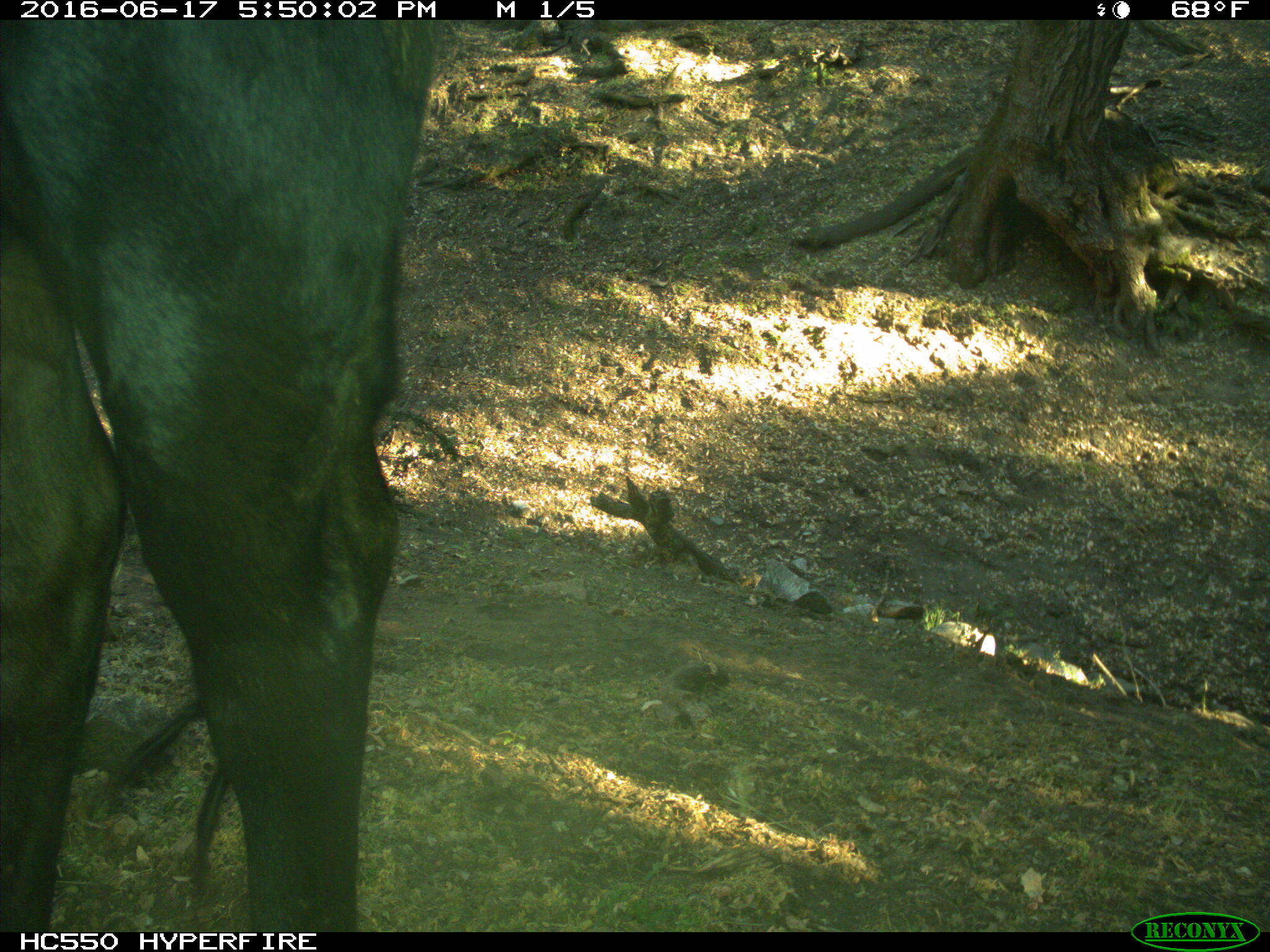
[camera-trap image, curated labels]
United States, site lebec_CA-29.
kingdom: Animalia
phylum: Chordata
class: Mammalia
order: Artiodactyla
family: Bovidae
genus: Bos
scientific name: Bos taurus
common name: domestic cow